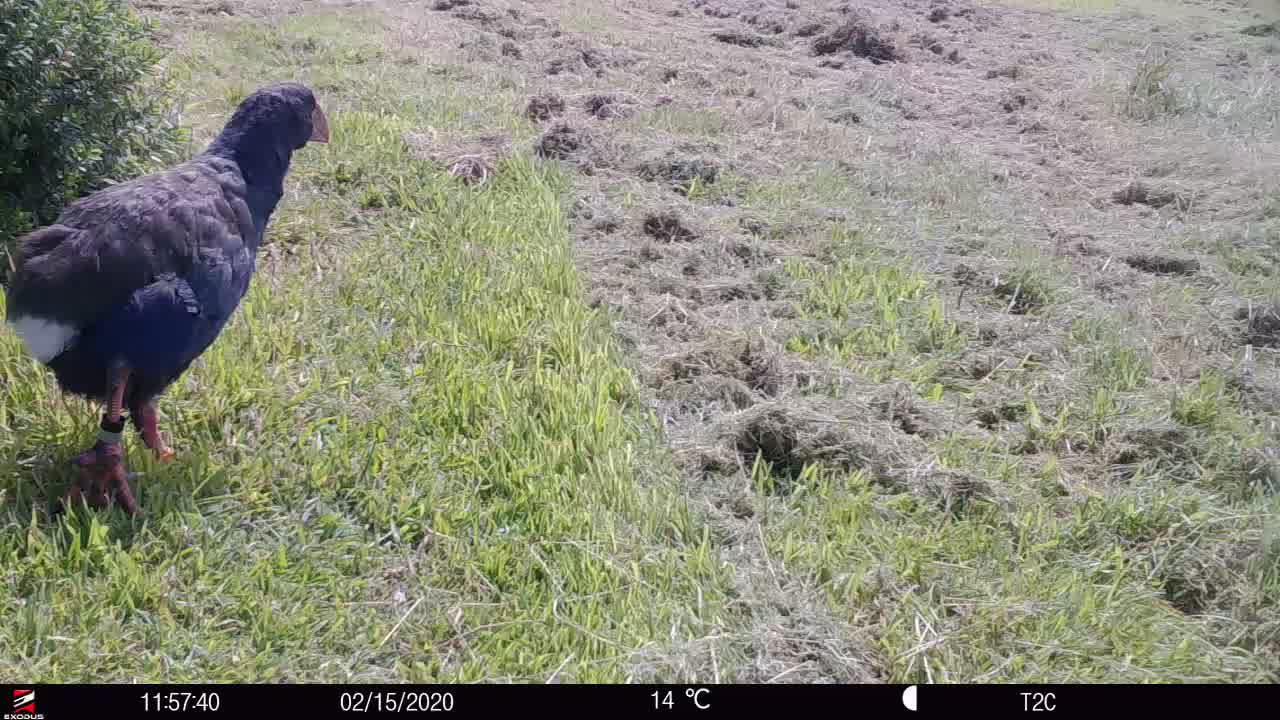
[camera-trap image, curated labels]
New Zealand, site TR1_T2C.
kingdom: Animalia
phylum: Chordata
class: Aves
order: Gruiformes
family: Rallidae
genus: Porphyrio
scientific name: Porphyrio mantelli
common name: takahe